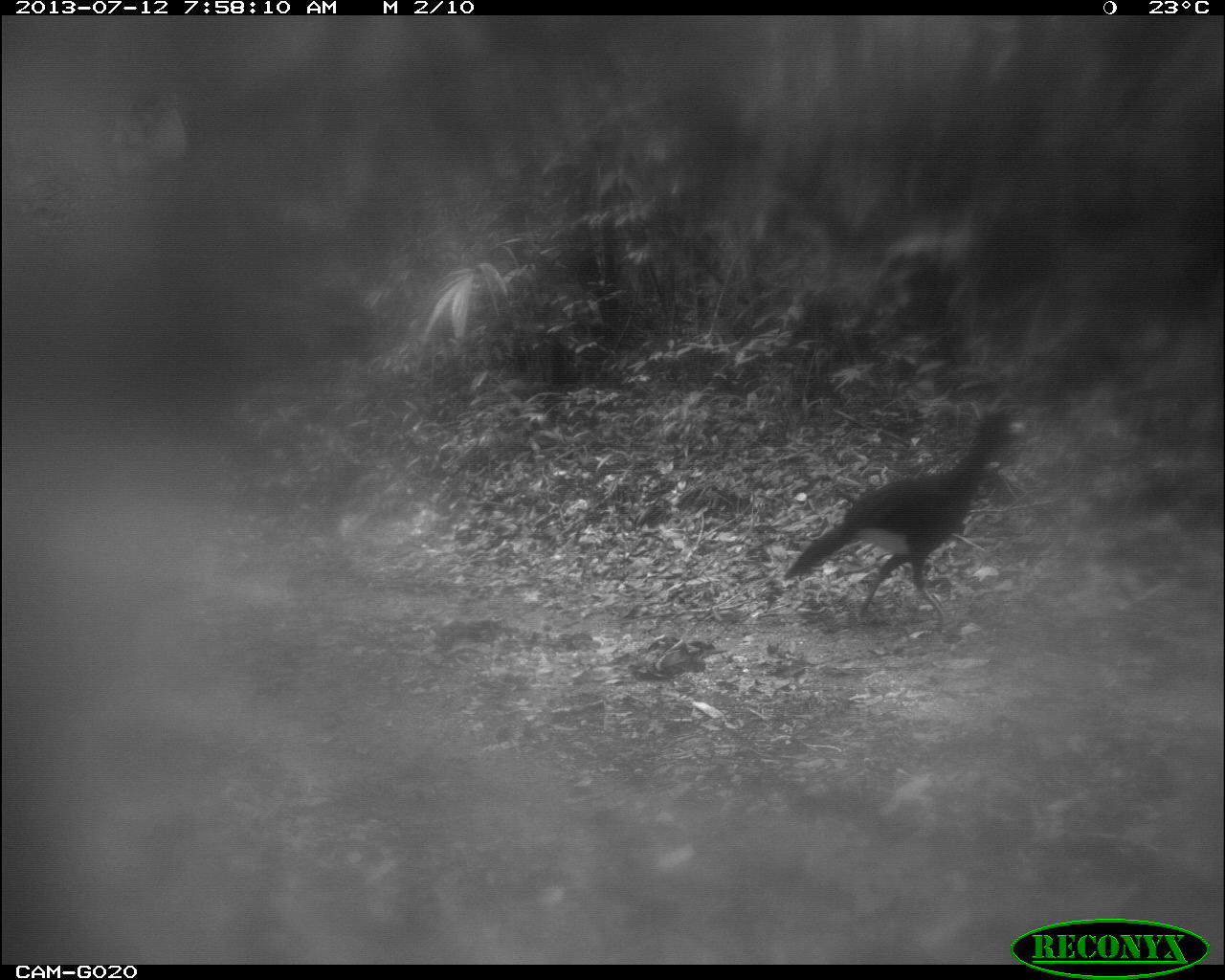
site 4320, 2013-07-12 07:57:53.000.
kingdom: Animalia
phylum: Chordata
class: Aves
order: Galliformes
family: Cracidae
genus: Crax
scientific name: Crax rubra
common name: great curassow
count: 1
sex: male